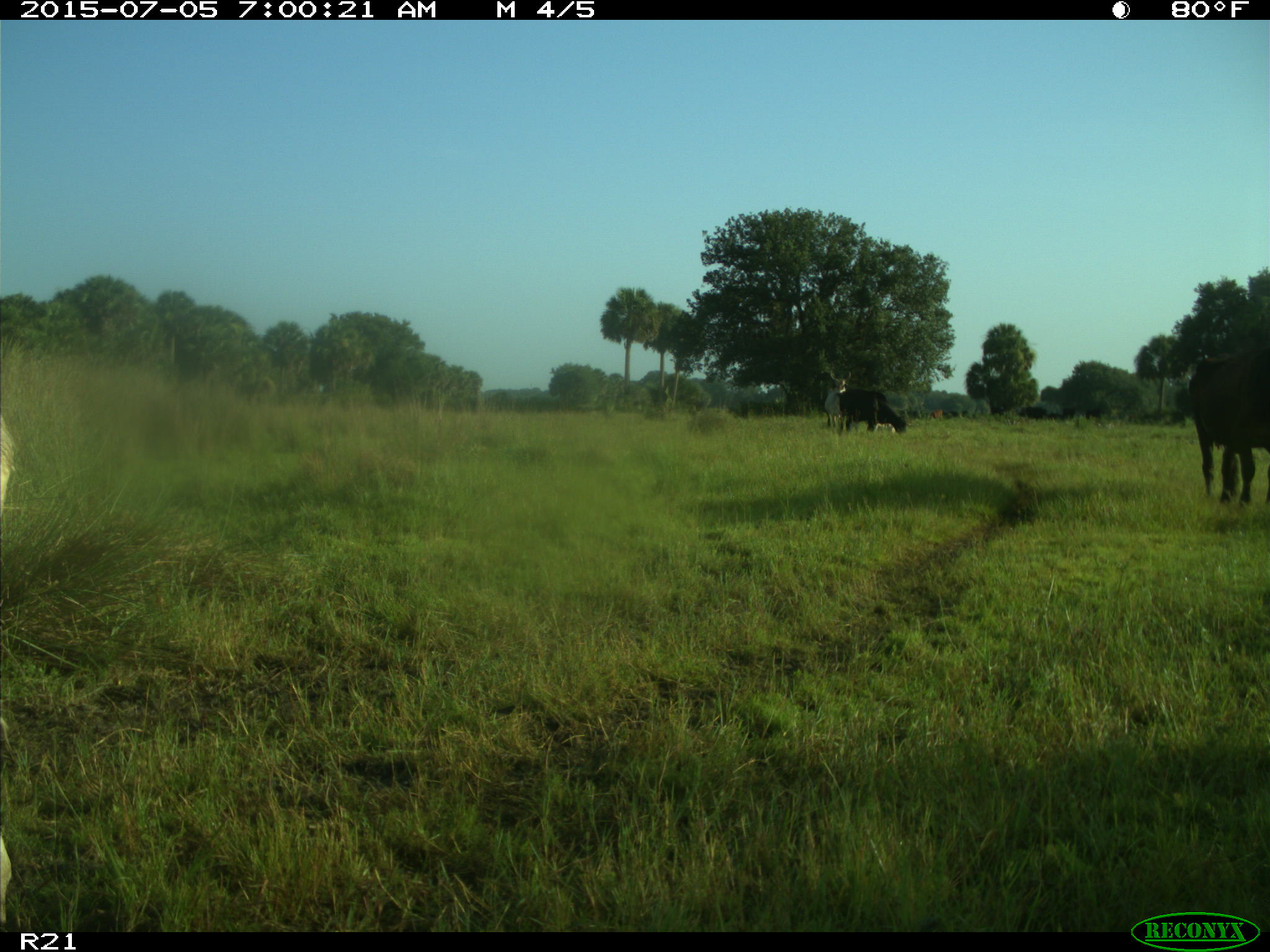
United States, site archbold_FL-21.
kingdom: Animalia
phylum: Chordata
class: Mammalia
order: Artiodactyla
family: Bovidae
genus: Bos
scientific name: Bos taurus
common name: domestic cow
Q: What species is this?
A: Bos taurus (domestic cow).